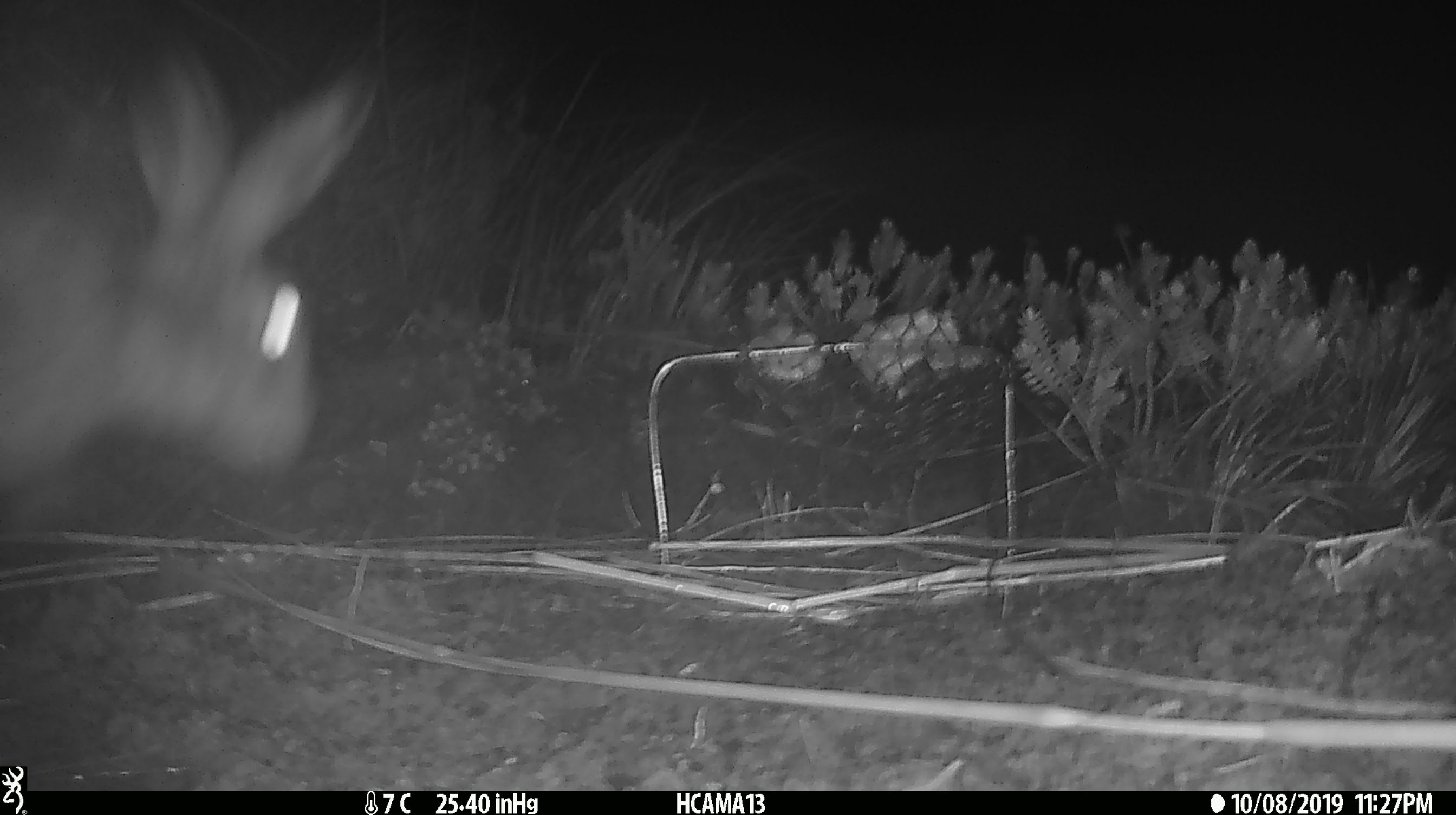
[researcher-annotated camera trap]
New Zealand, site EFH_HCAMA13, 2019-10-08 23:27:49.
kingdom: Animalia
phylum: Chordata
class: Mammalia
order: Lagomorpha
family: Leporidae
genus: Lepus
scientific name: Lepus europaeus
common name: brown hare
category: hare